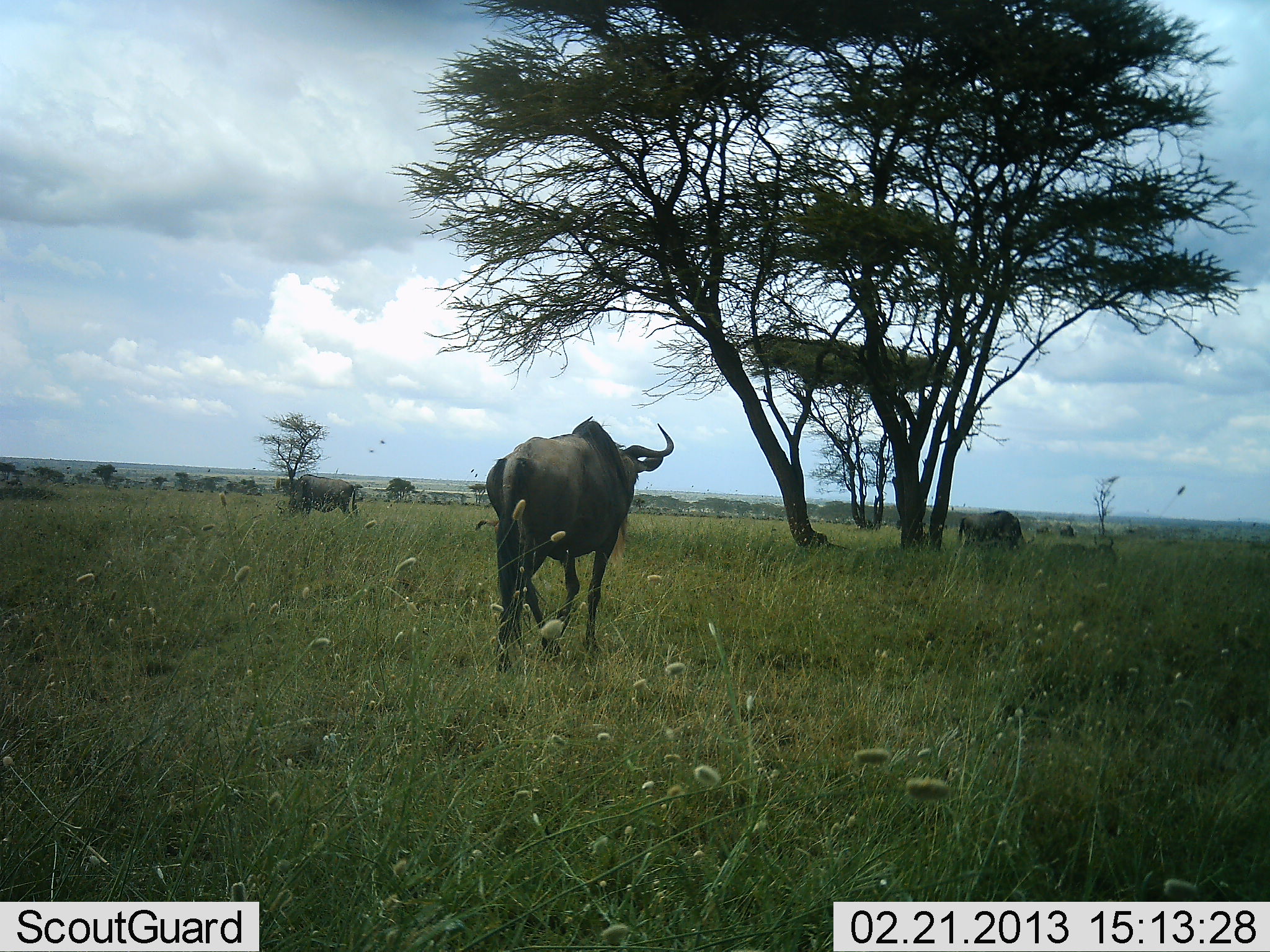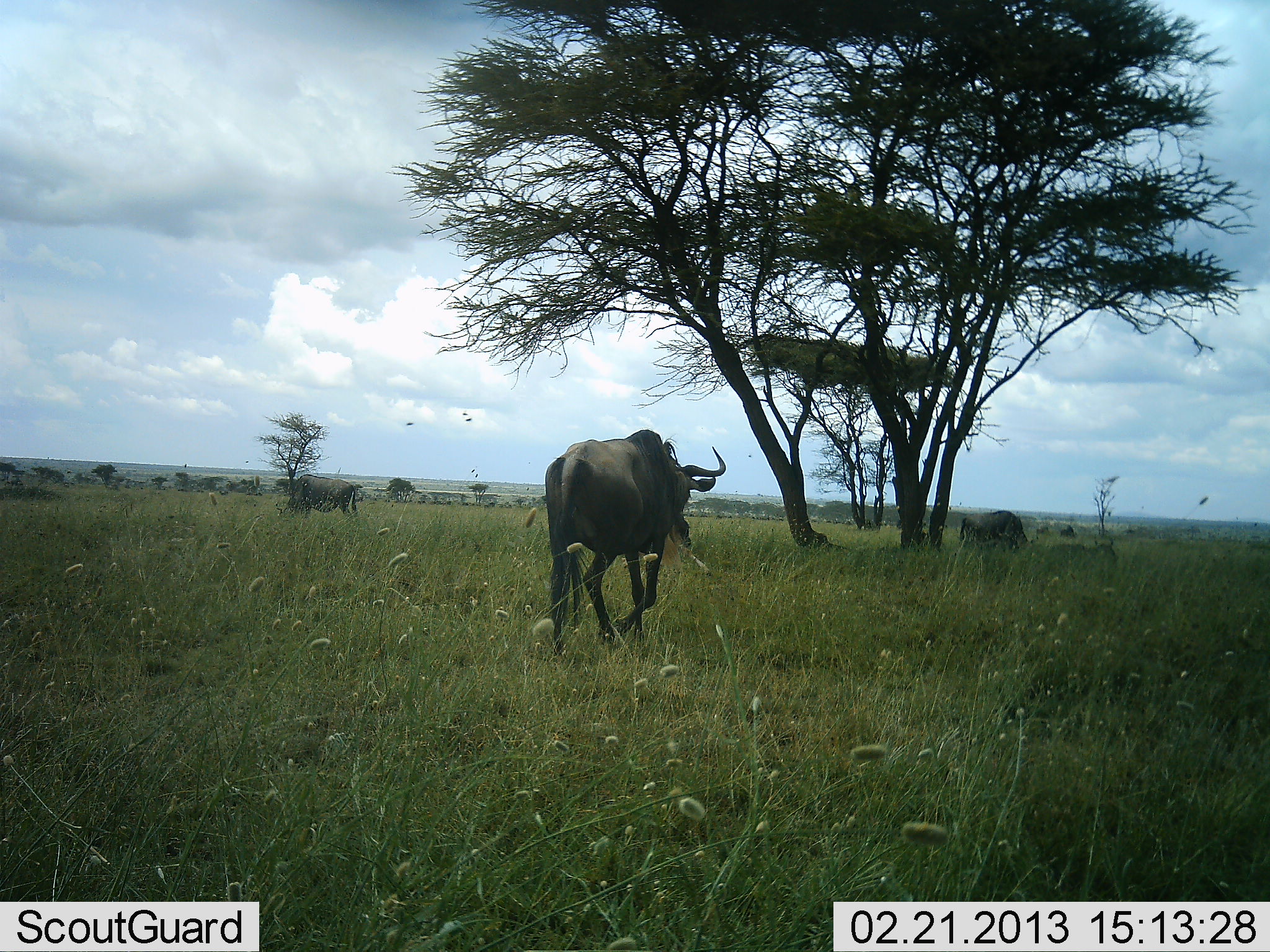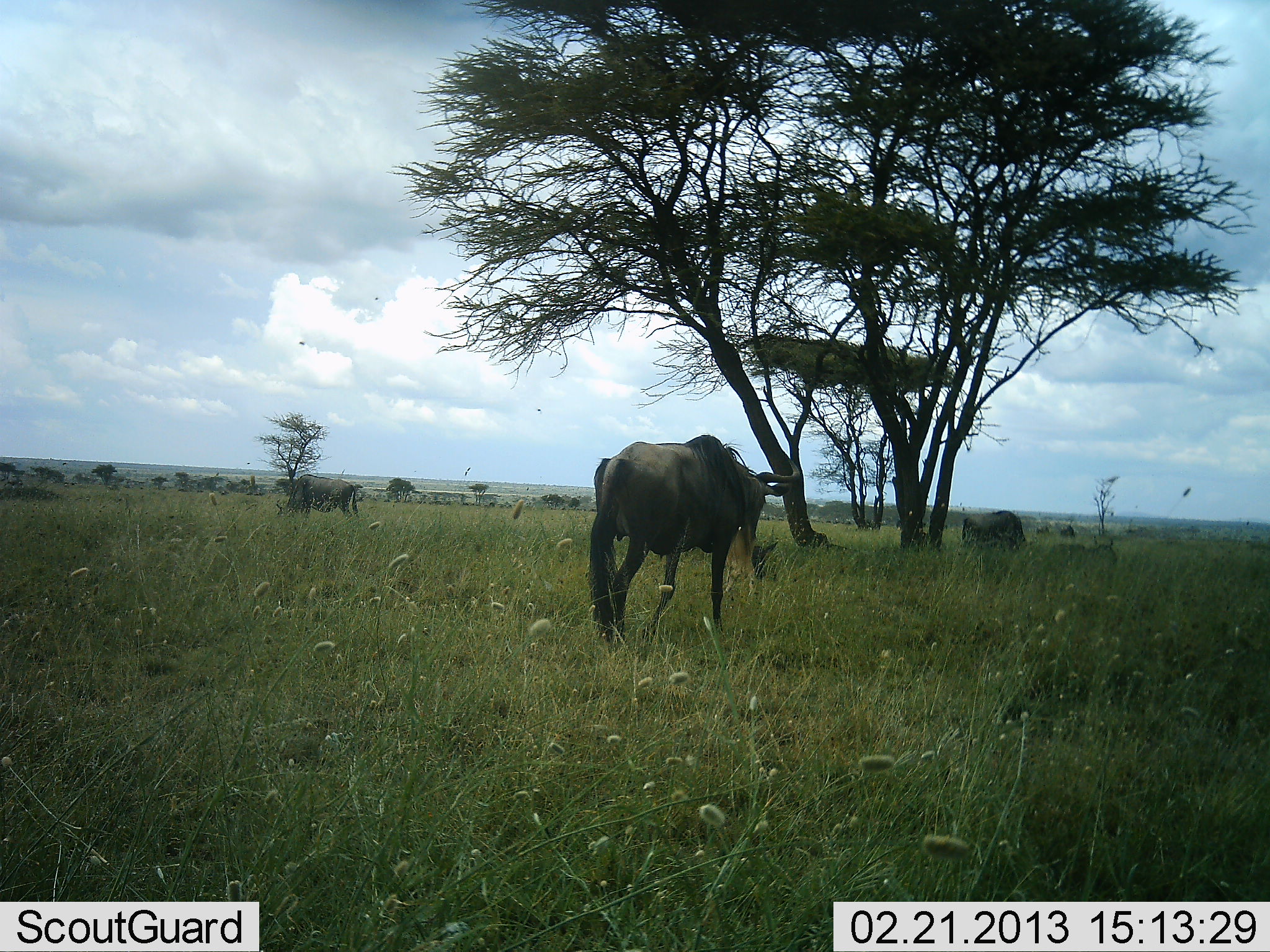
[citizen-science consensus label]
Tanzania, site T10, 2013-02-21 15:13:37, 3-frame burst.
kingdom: Animalia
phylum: Chordata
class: Mammalia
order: Artiodactyla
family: Bovidae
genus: Connochaetes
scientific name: Connochaetes taurinus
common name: blue wildebeest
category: wildebeest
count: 3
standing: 41%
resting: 9%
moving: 91%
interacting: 0%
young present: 0%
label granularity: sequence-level